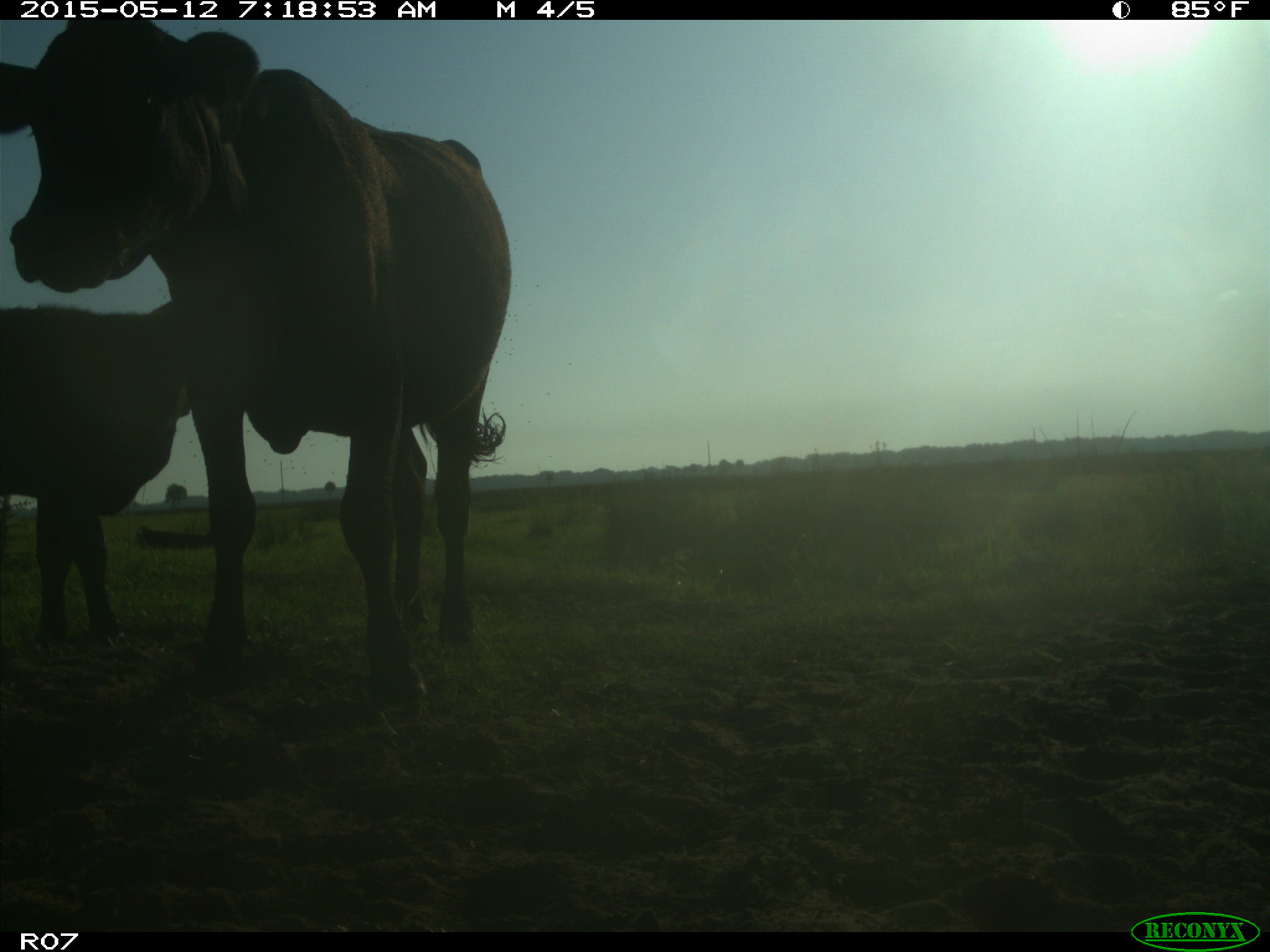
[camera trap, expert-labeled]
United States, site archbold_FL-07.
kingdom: Animalia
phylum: Chordata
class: Mammalia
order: Artiodactyla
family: Bovidae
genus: Bos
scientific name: Bos taurus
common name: domestic cow